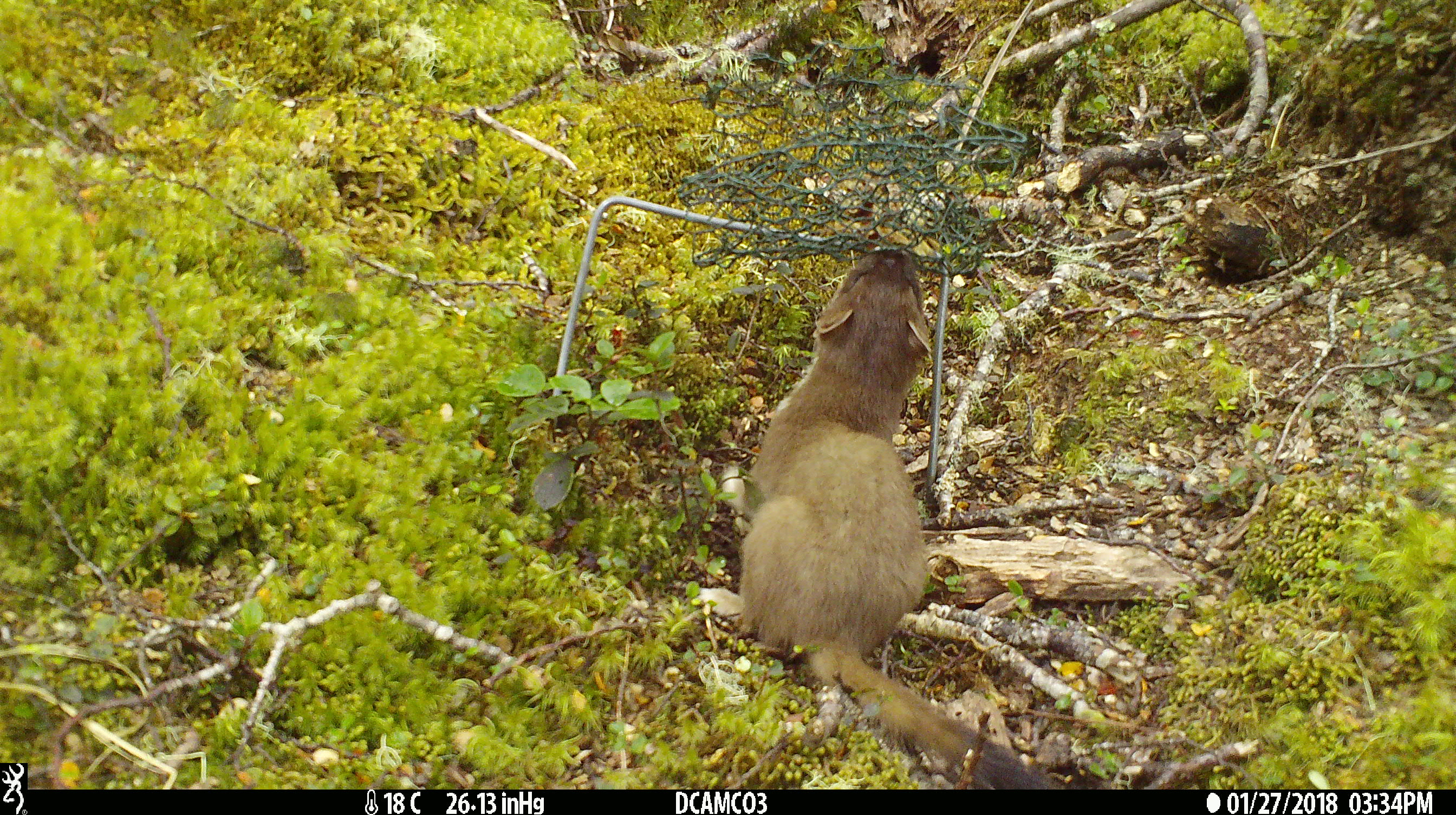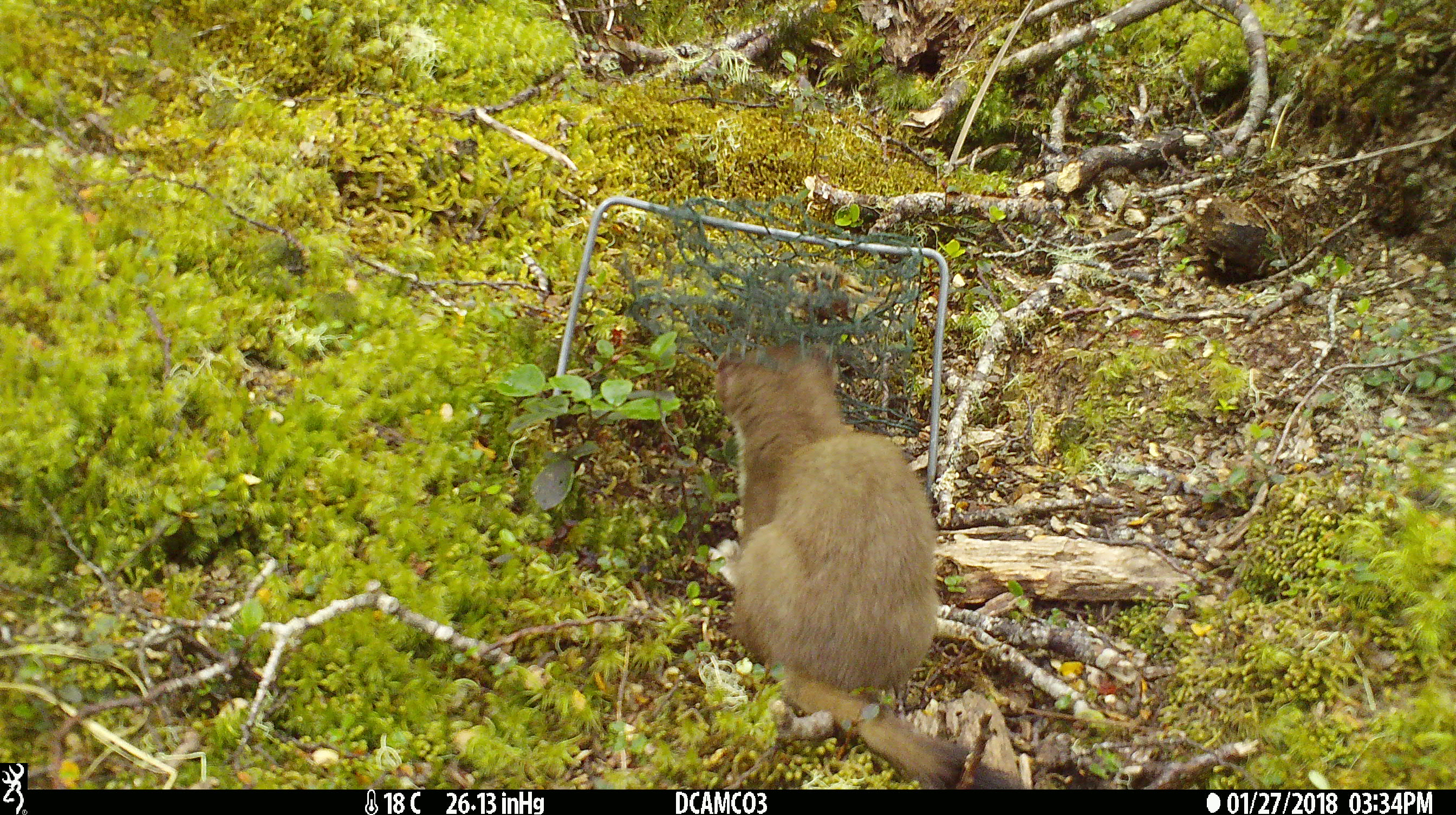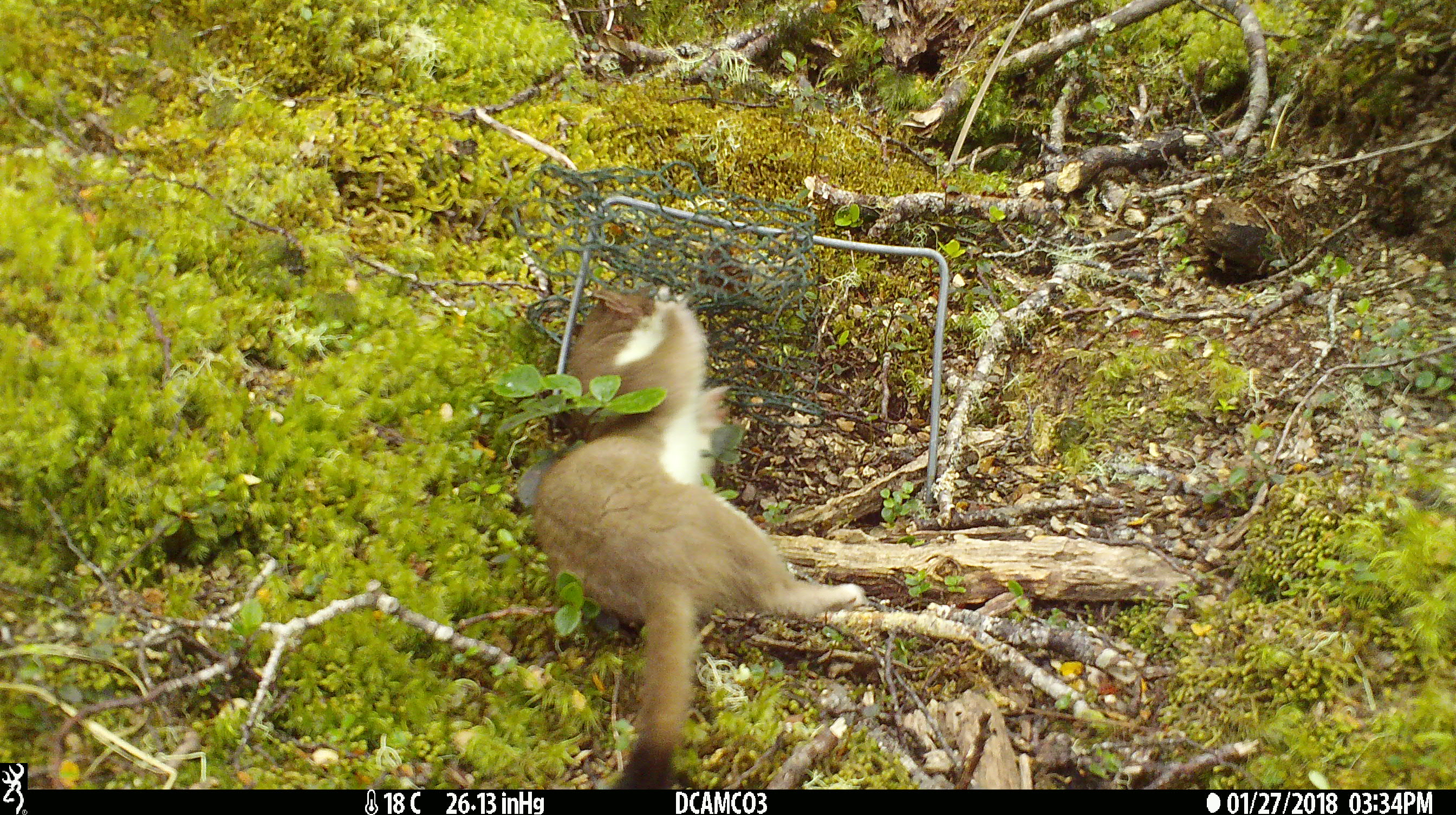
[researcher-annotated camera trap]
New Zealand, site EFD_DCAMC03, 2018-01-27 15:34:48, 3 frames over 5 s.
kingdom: Animalia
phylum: Chordata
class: Mammalia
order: Carnivora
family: Mustelidae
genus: Mustela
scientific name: Mustela erminea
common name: stoat